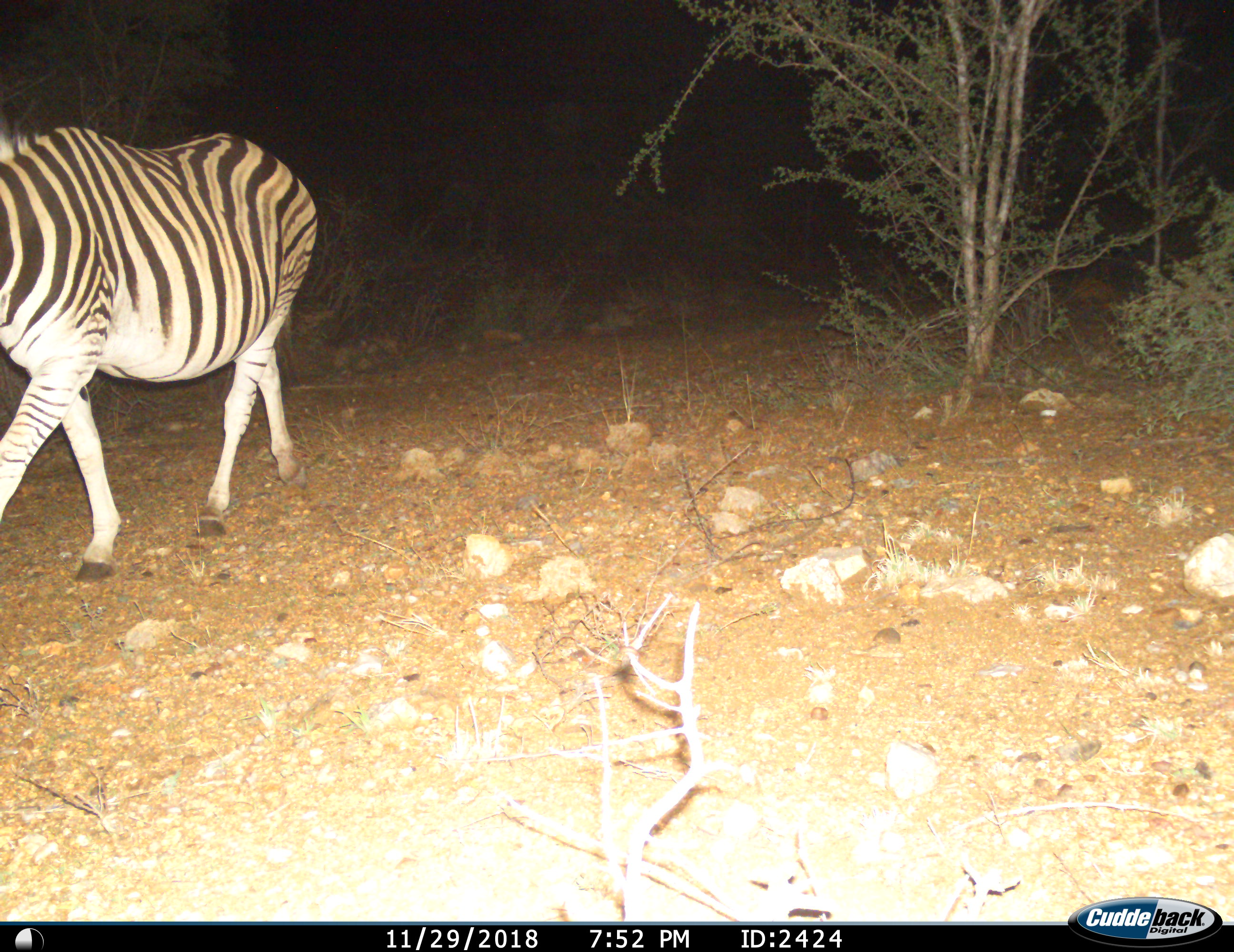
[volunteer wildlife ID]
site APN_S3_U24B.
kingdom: Animalia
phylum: Chordata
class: Mammalia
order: Perissodactyla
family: Equidae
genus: Equus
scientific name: Equus quagga burchellii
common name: burchell's zebra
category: zebraburchells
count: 1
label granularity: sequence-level